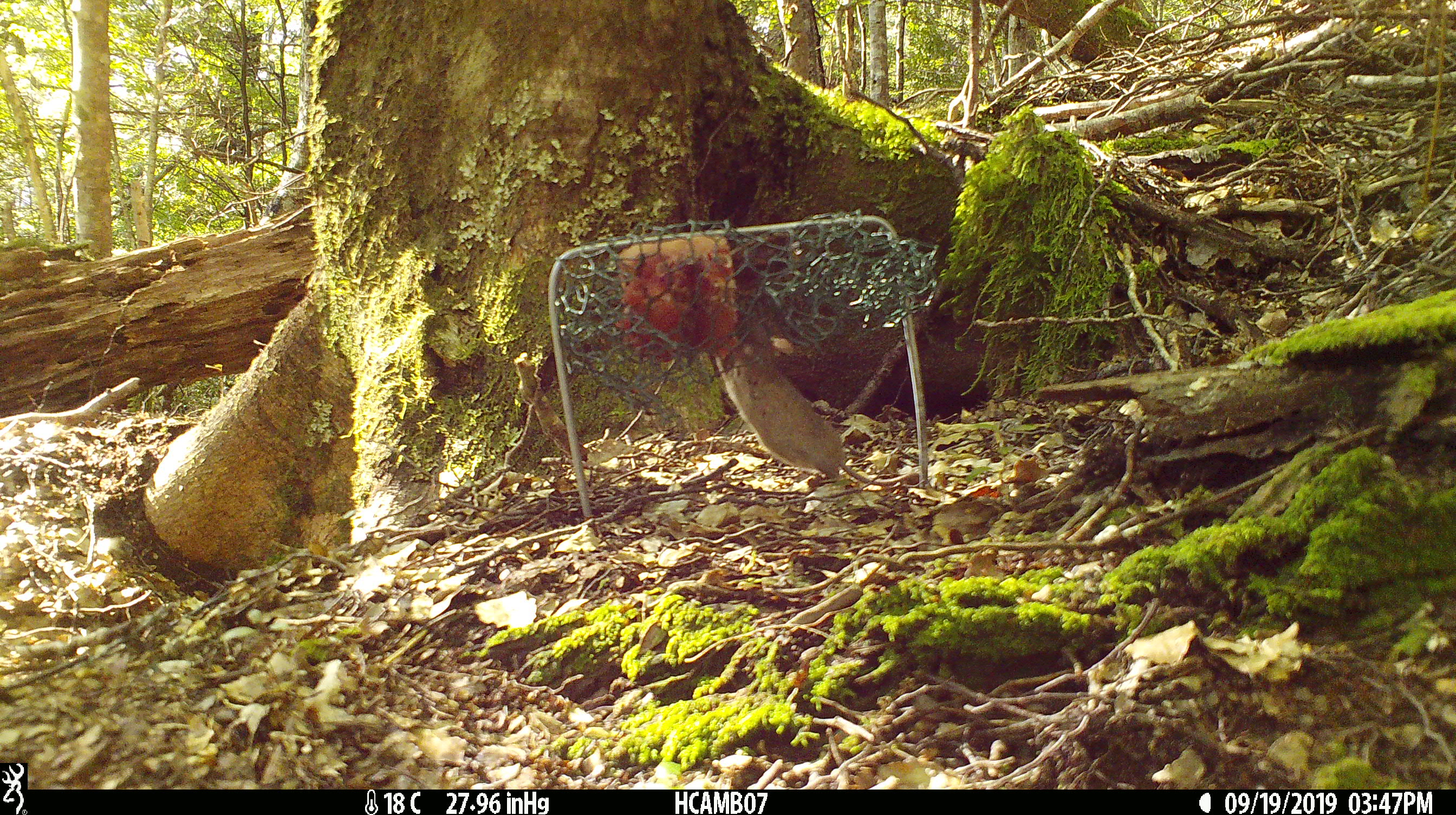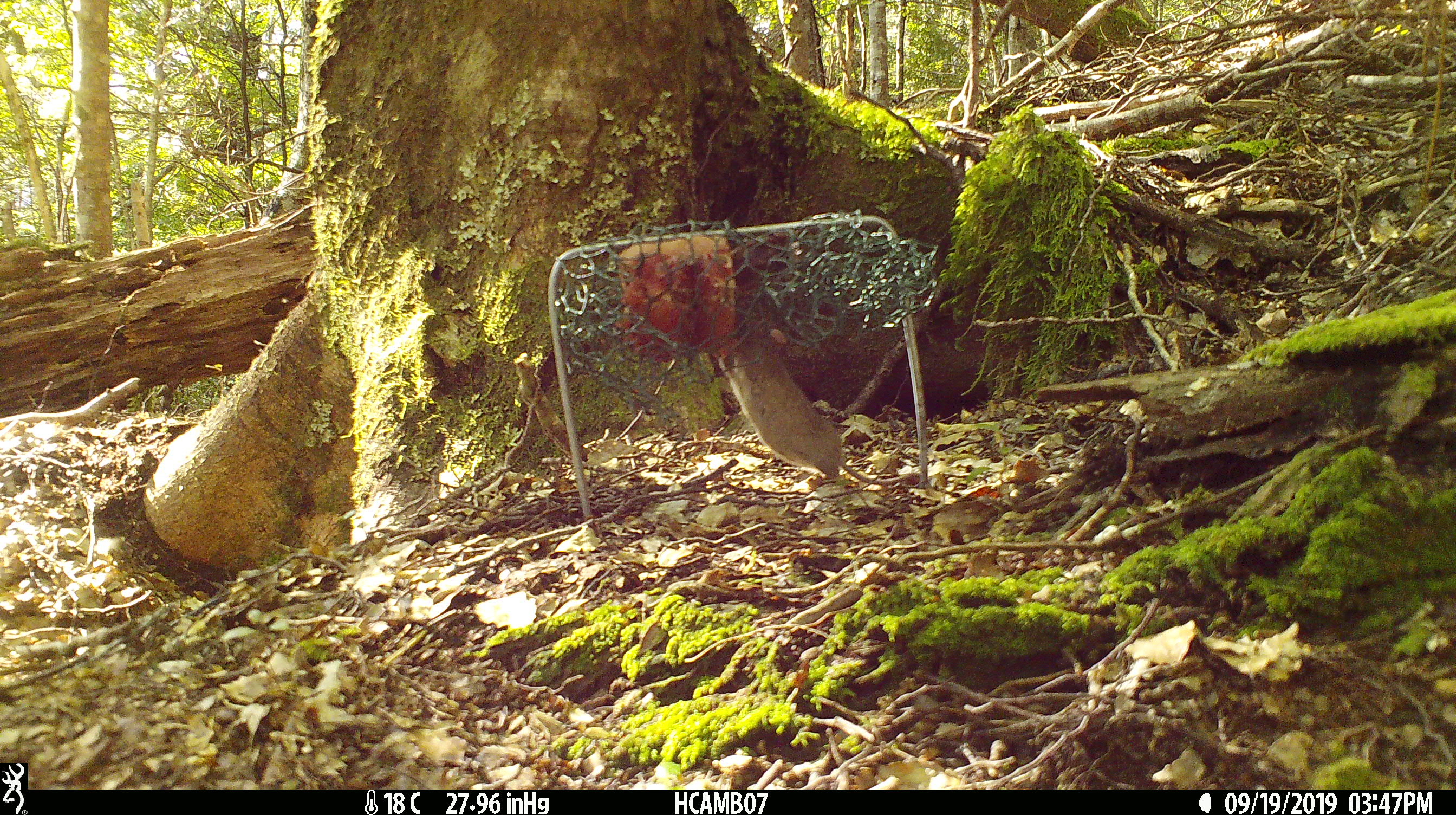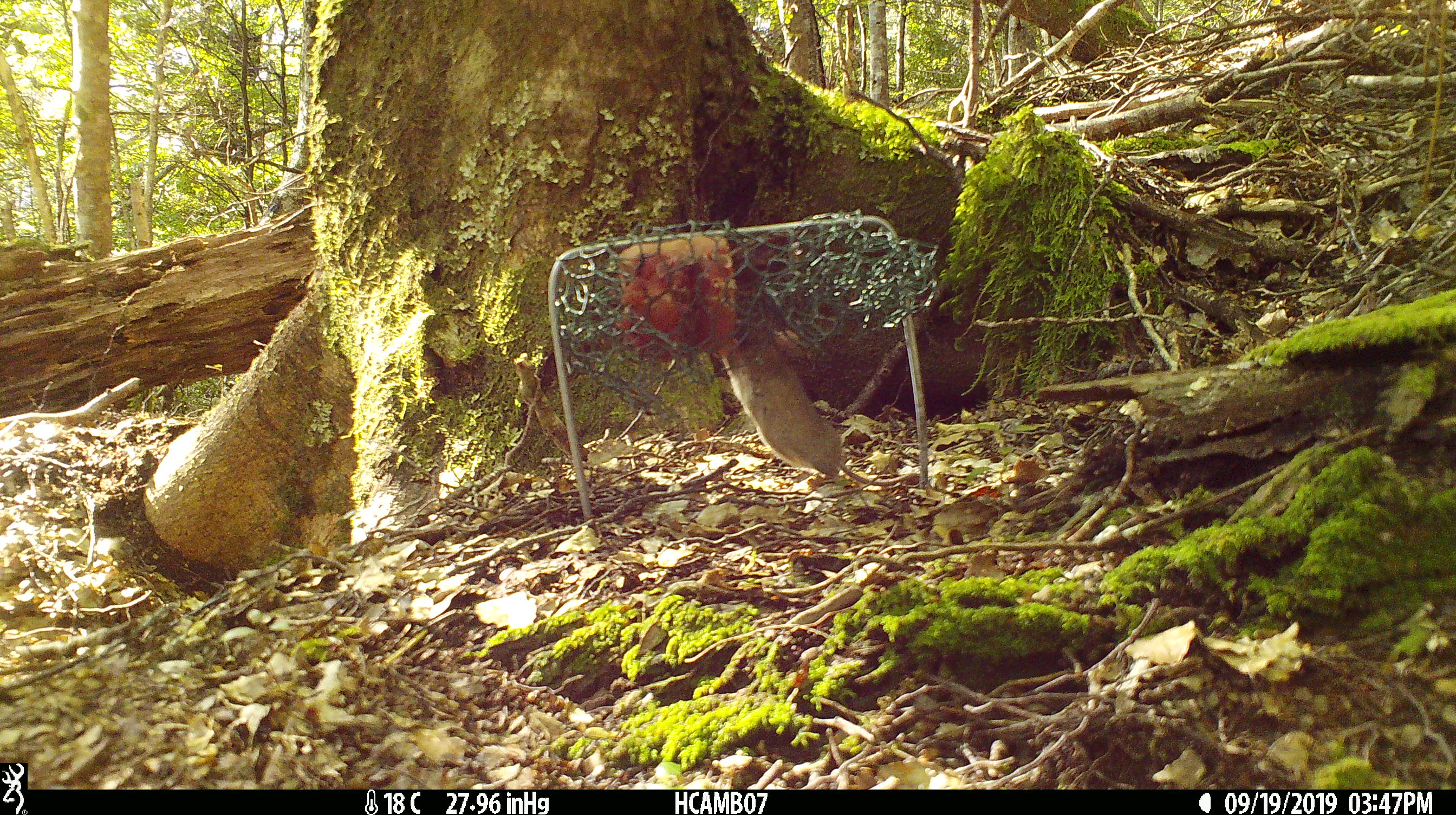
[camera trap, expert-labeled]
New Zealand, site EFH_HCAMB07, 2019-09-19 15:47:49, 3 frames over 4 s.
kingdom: Animalia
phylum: Chordata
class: Mammalia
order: Rodentia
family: Muridae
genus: Mus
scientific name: Mus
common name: mouse